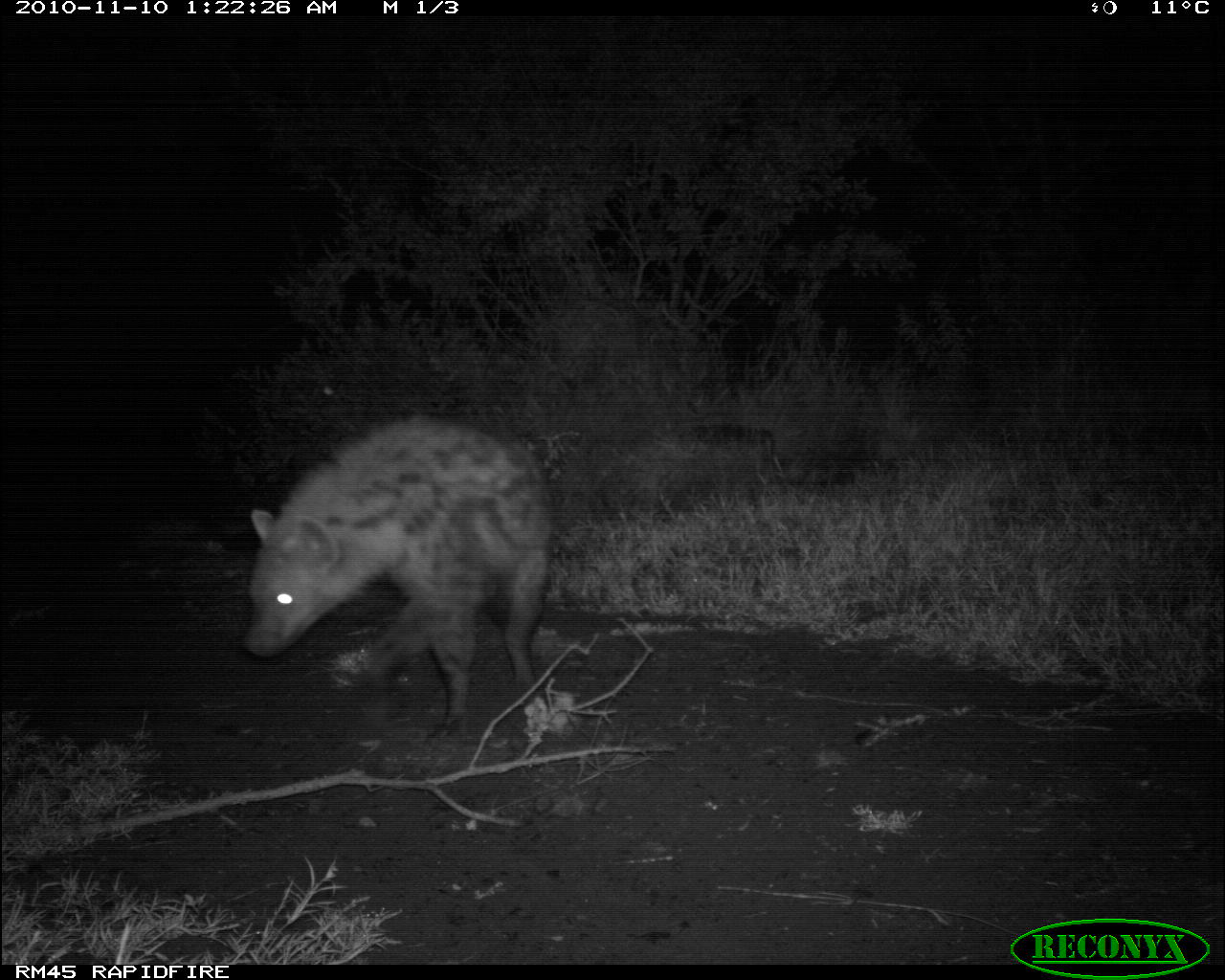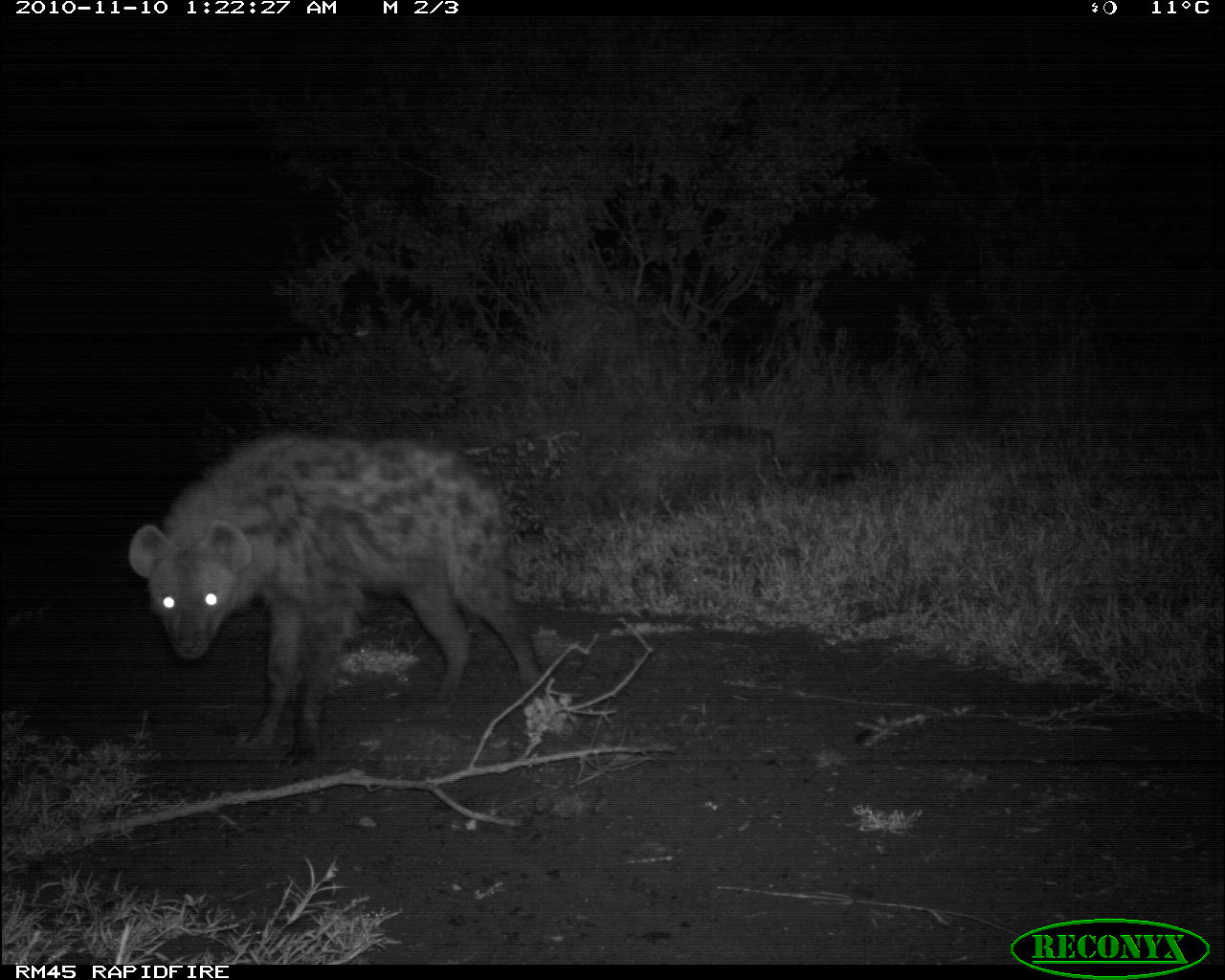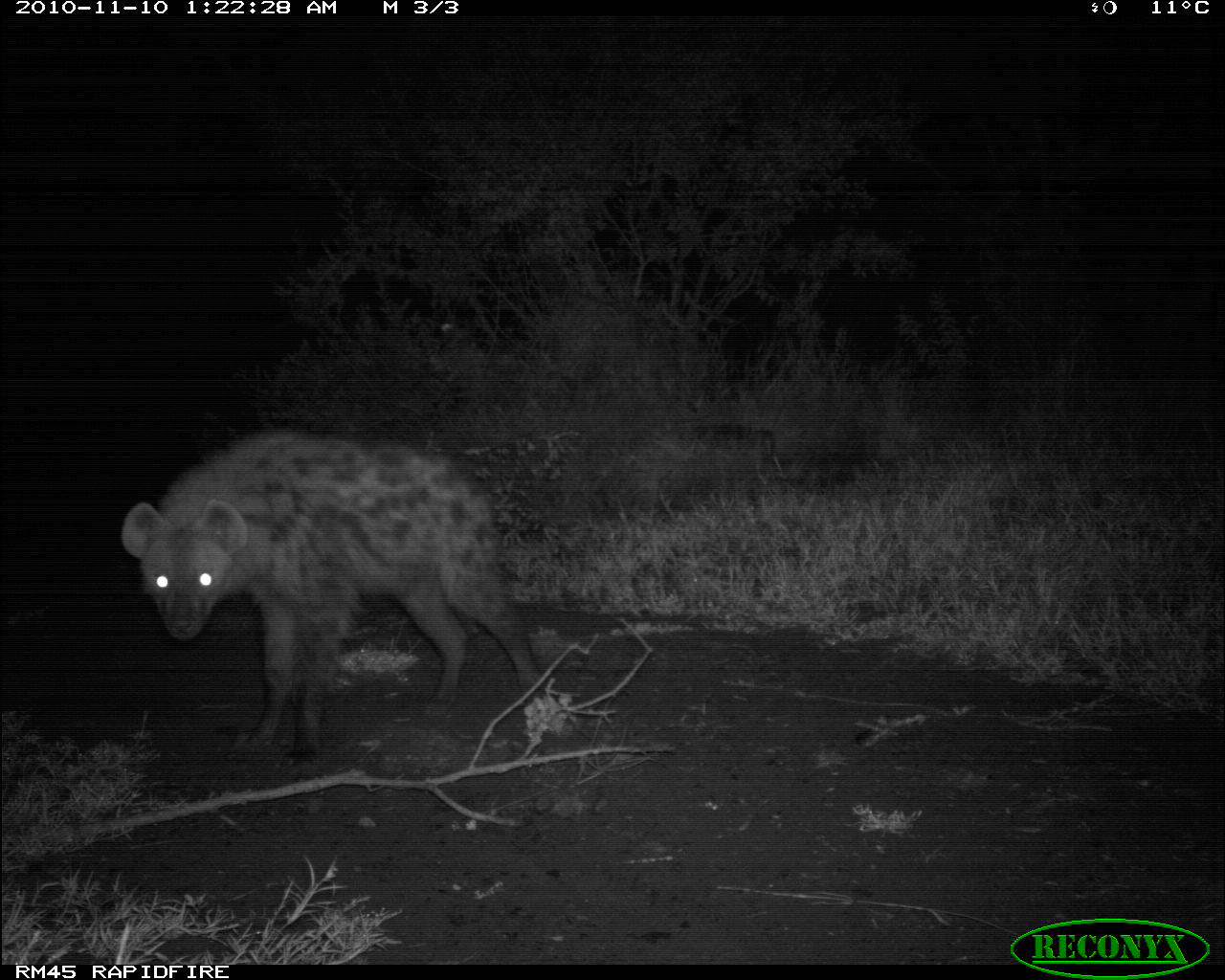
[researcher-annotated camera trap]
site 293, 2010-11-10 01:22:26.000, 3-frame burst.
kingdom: Animalia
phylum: Chordata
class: Mammalia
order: Carnivora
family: Hyaenidae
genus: Crocuta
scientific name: Crocuta crocuta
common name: spotted hyena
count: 1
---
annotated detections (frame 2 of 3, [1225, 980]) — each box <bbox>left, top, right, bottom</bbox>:
crocuta crocuta: <bbox>127, 428, 547, 767</bbox>